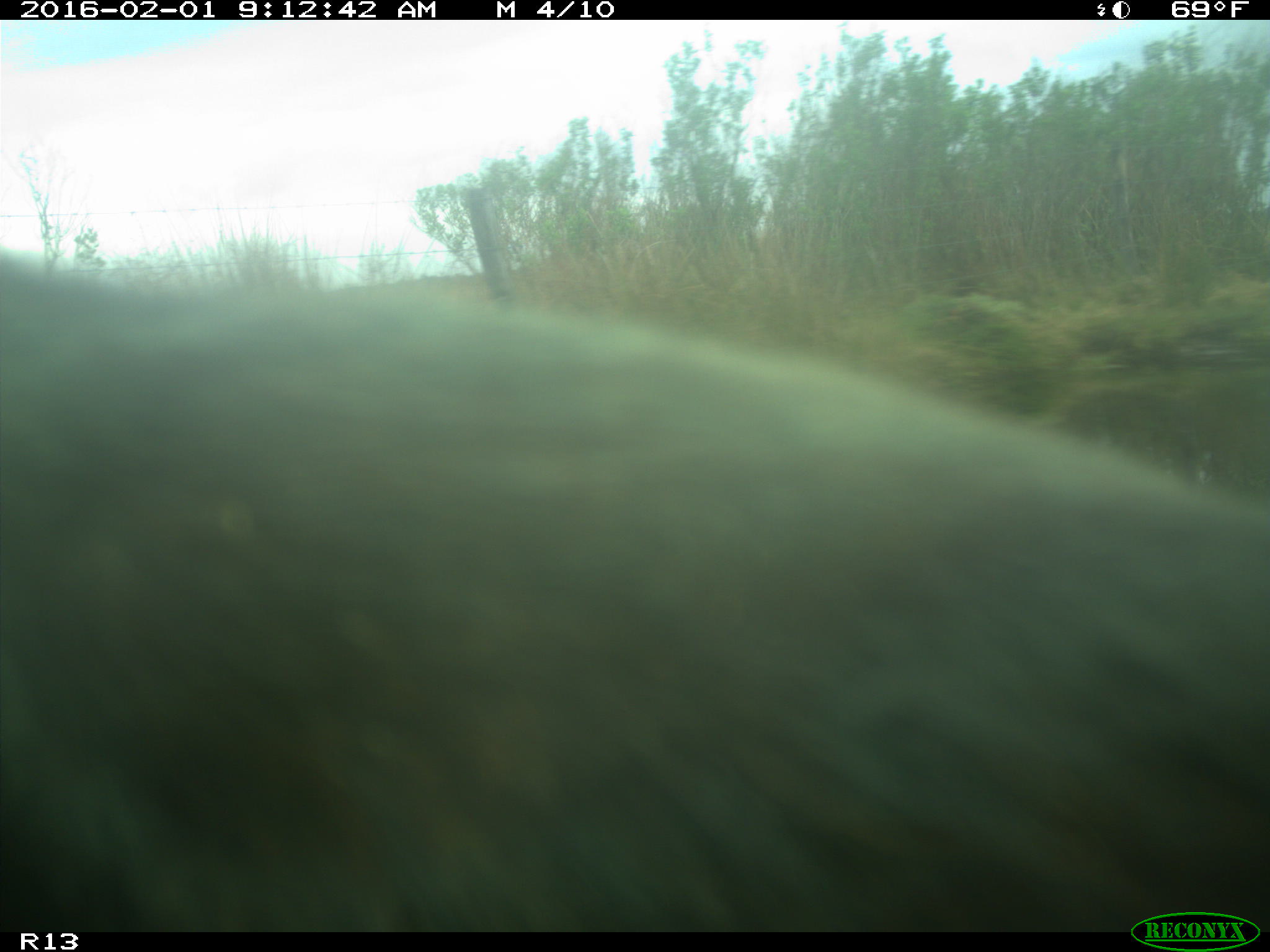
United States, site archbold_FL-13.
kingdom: Animalia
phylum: Chordata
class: Mammalia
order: Artiodactyla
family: Bovidae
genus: Bos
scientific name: Bos taurus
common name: domestic cow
Bos taurus (domestic cow).